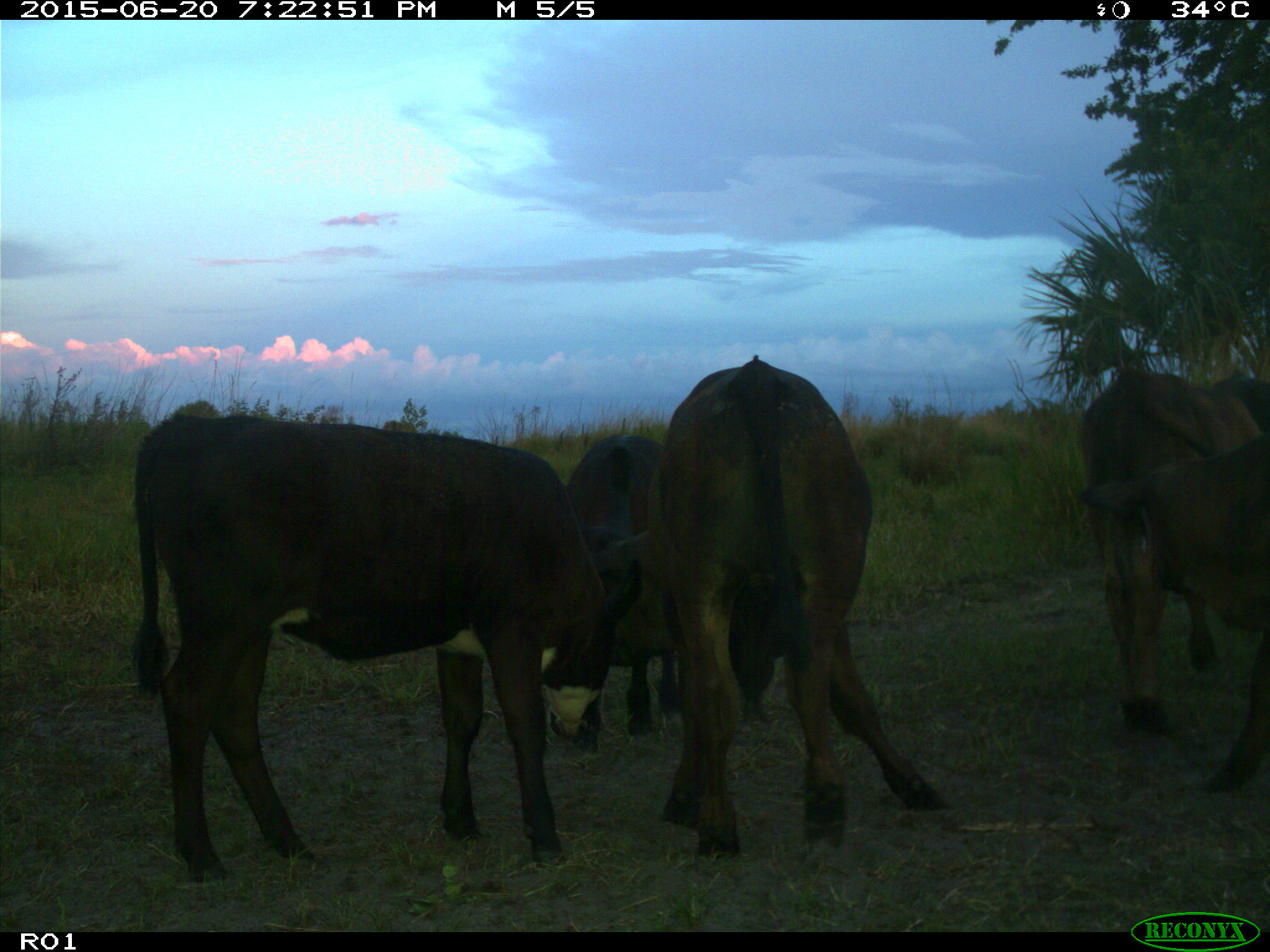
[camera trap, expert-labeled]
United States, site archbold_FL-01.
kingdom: Animalia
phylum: Chordata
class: Mammalia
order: Artiodactyla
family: Bovidae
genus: Bos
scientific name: Bos taurus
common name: domestic cow